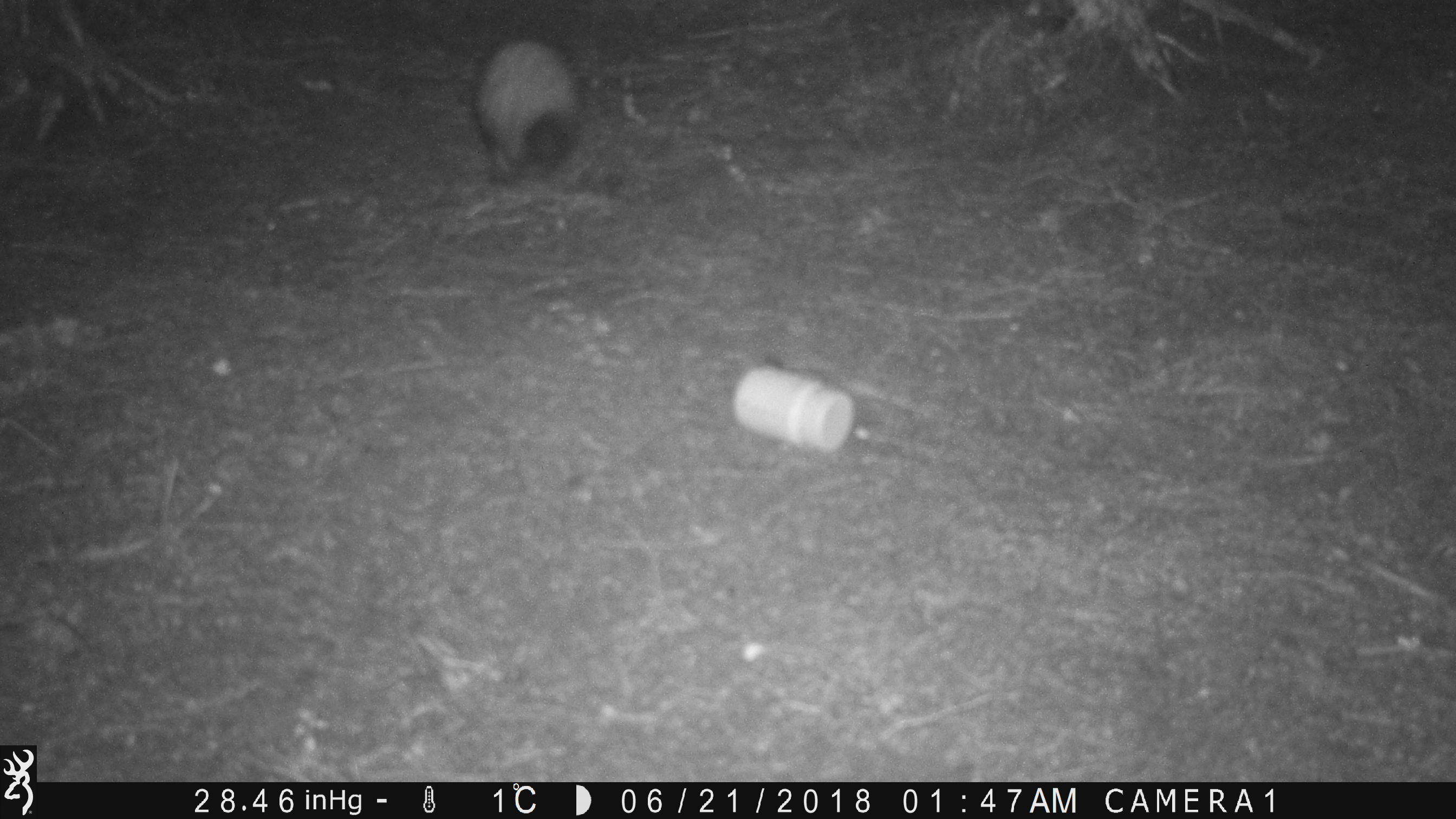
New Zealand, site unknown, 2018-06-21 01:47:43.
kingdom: Animalia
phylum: Chordata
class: Mammalia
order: Carnivora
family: Mustelidae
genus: Mustela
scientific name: Mustela furo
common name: ferret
Ferret (Mustela furo).